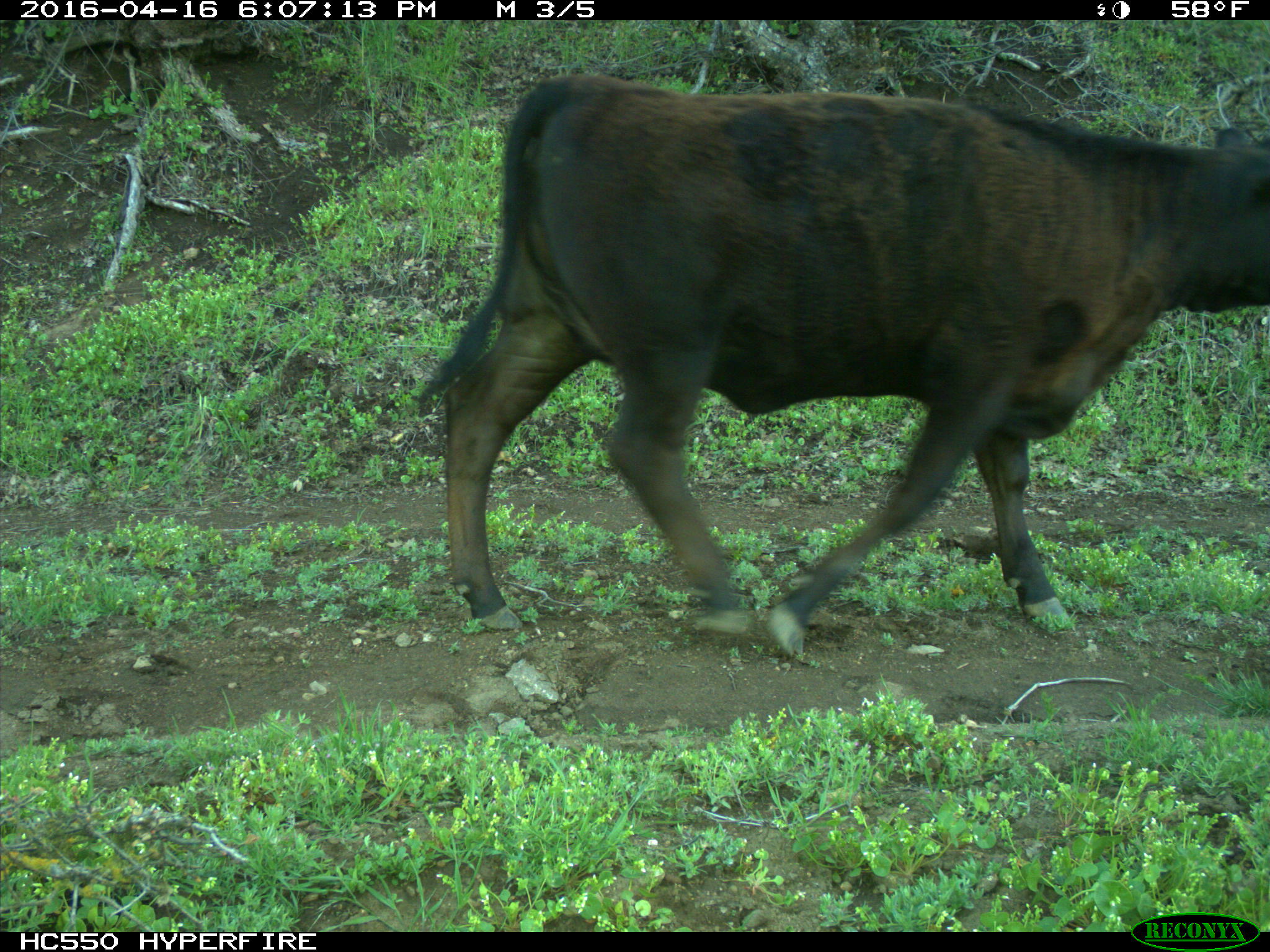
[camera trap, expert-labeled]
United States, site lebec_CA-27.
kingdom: Animalia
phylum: Chordata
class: Mammalia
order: Artiodactyla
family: Bovidae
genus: Bos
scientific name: Bos taurus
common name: domestic cow